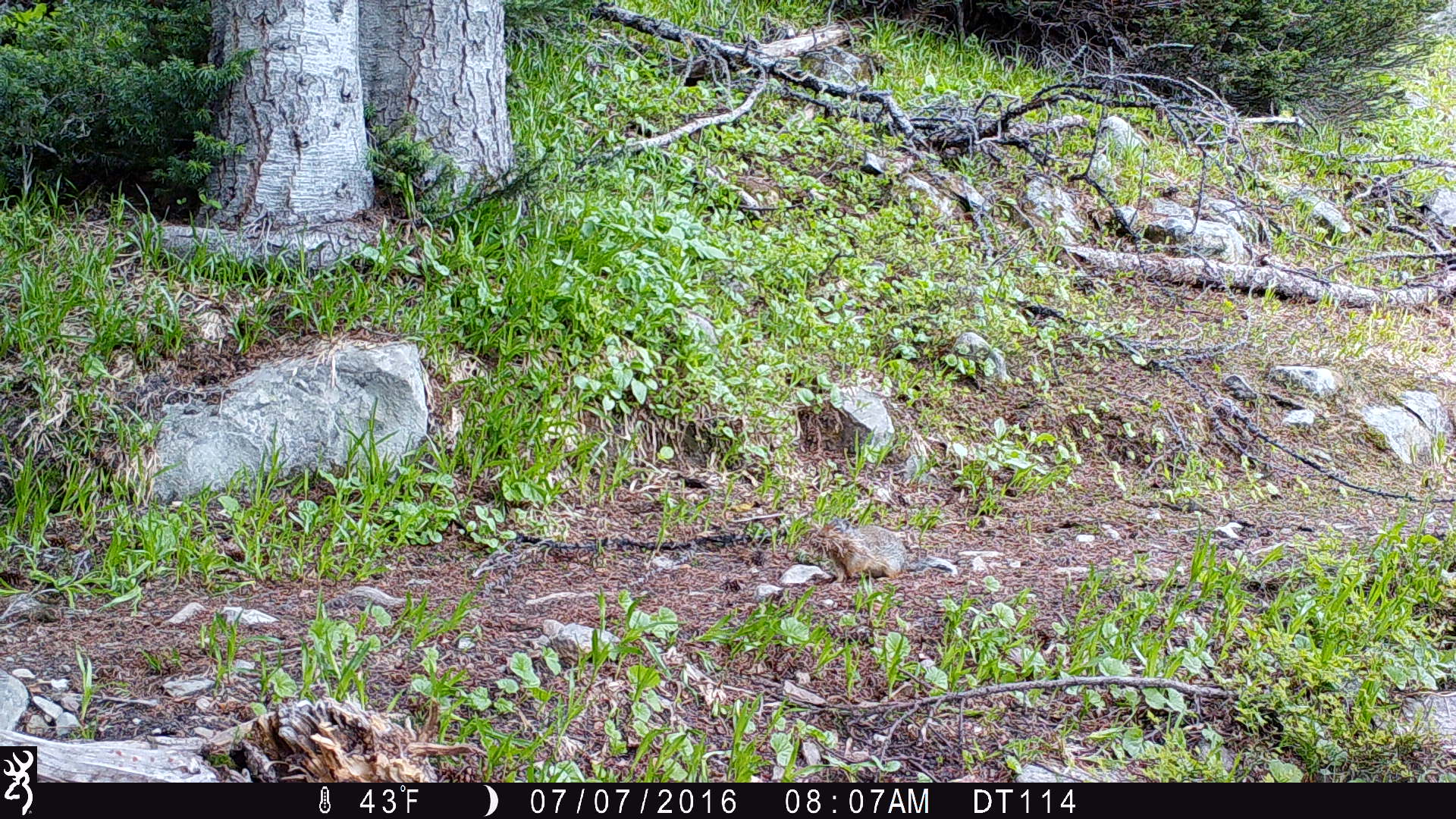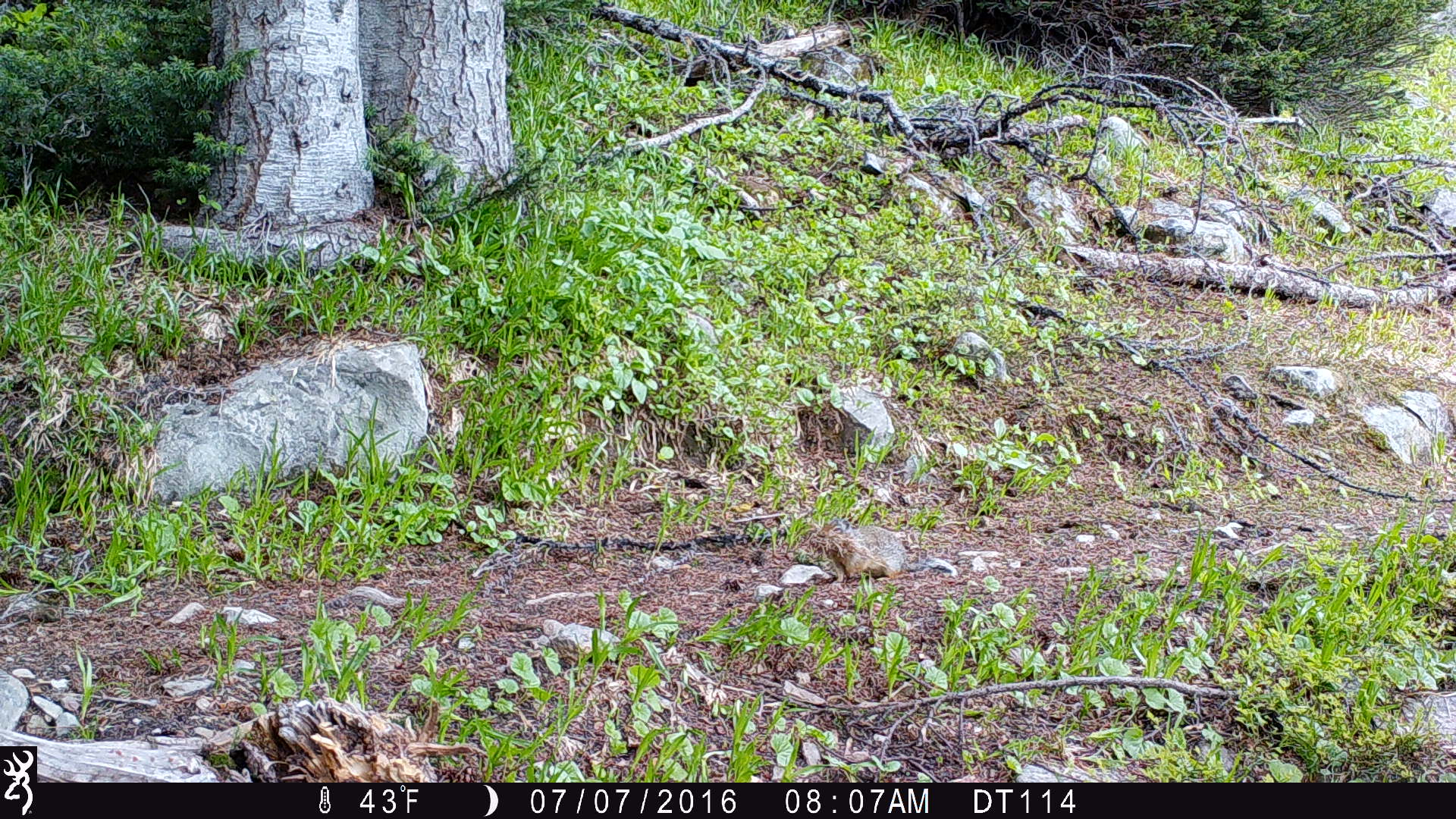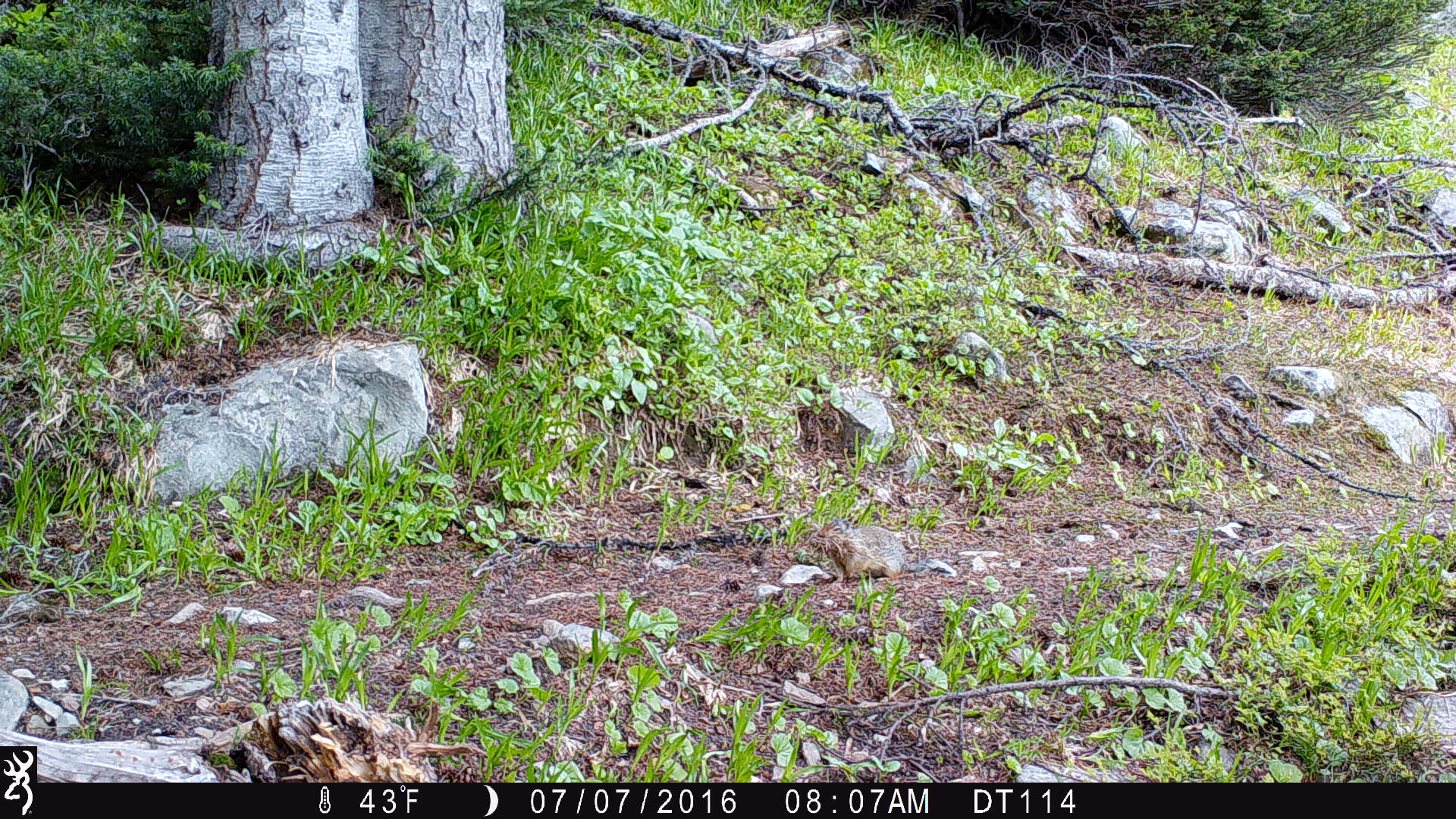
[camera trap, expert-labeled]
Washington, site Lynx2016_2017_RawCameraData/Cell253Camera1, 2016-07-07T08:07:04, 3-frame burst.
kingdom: Animalia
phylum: Chordata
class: Mammalia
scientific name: Mammalia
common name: small mammal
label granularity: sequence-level